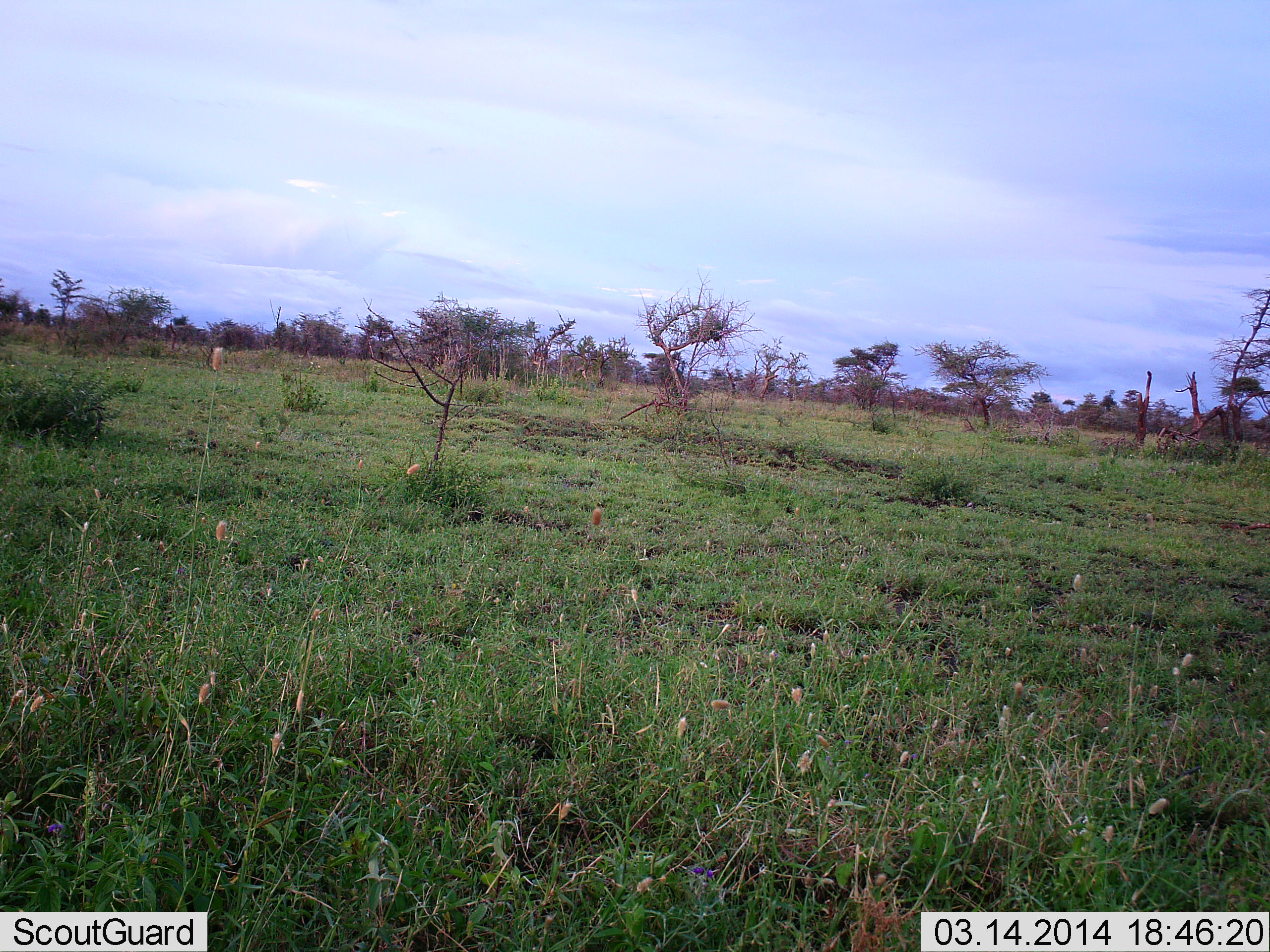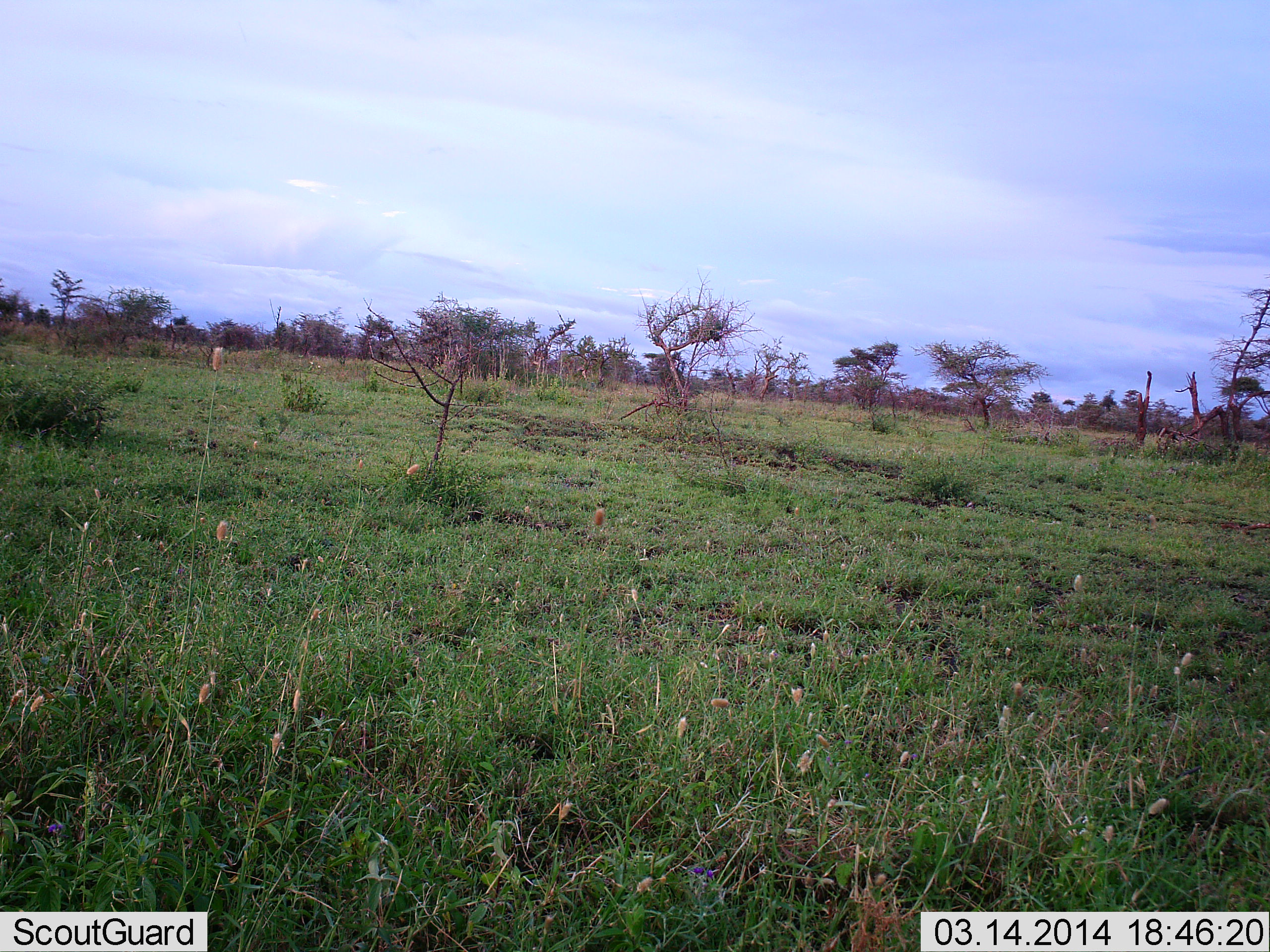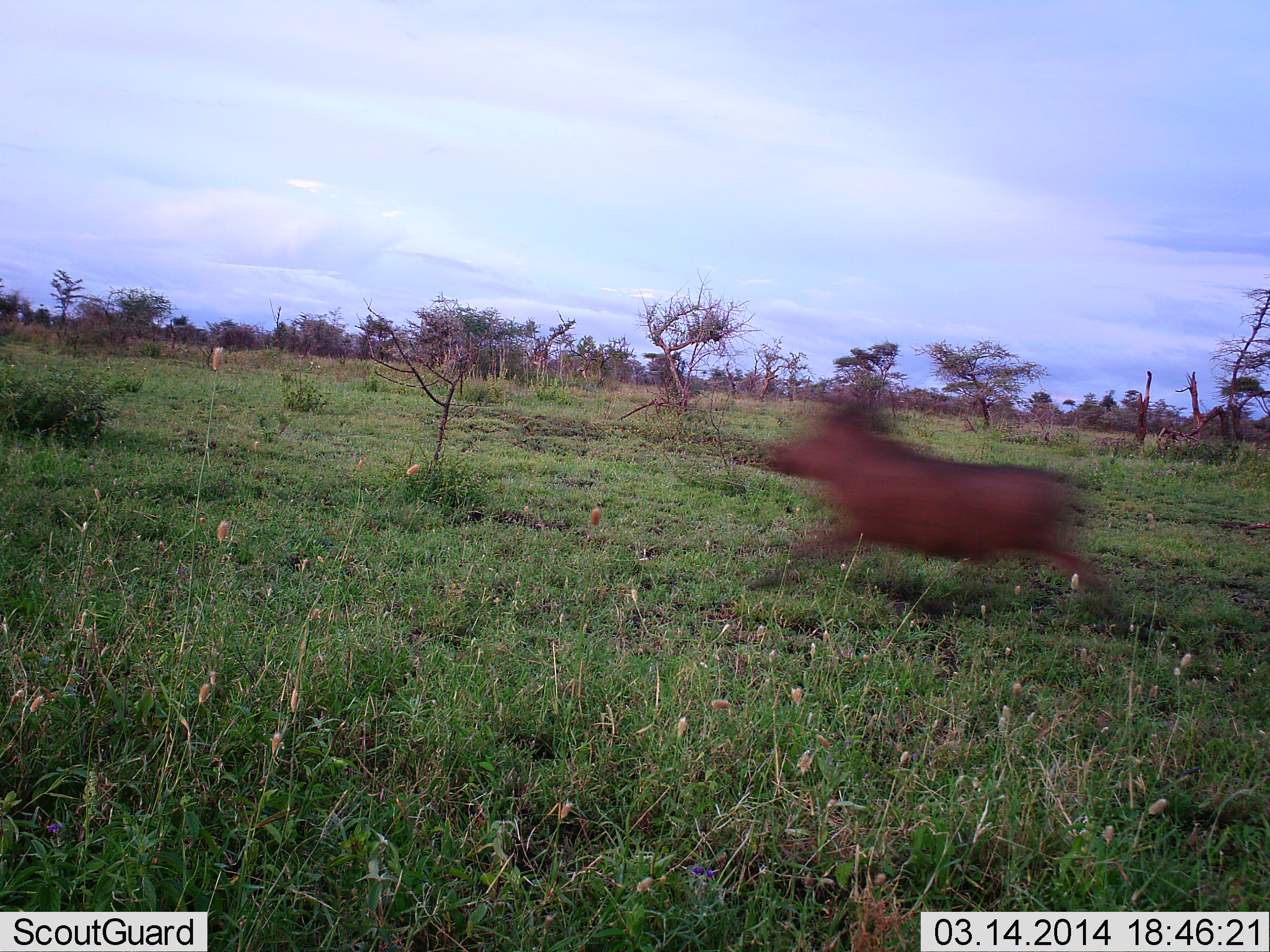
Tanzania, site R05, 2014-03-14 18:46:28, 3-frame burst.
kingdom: Animalia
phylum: Chordata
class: Mammalia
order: Artiodactyla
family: Suidae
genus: Phacochoerus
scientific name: Phacochoerus africanus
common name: warthog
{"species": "warthog (Phacochoerus africanus)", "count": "1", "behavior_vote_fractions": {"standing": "0%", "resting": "0%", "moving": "100%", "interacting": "0%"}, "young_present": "0%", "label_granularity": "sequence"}